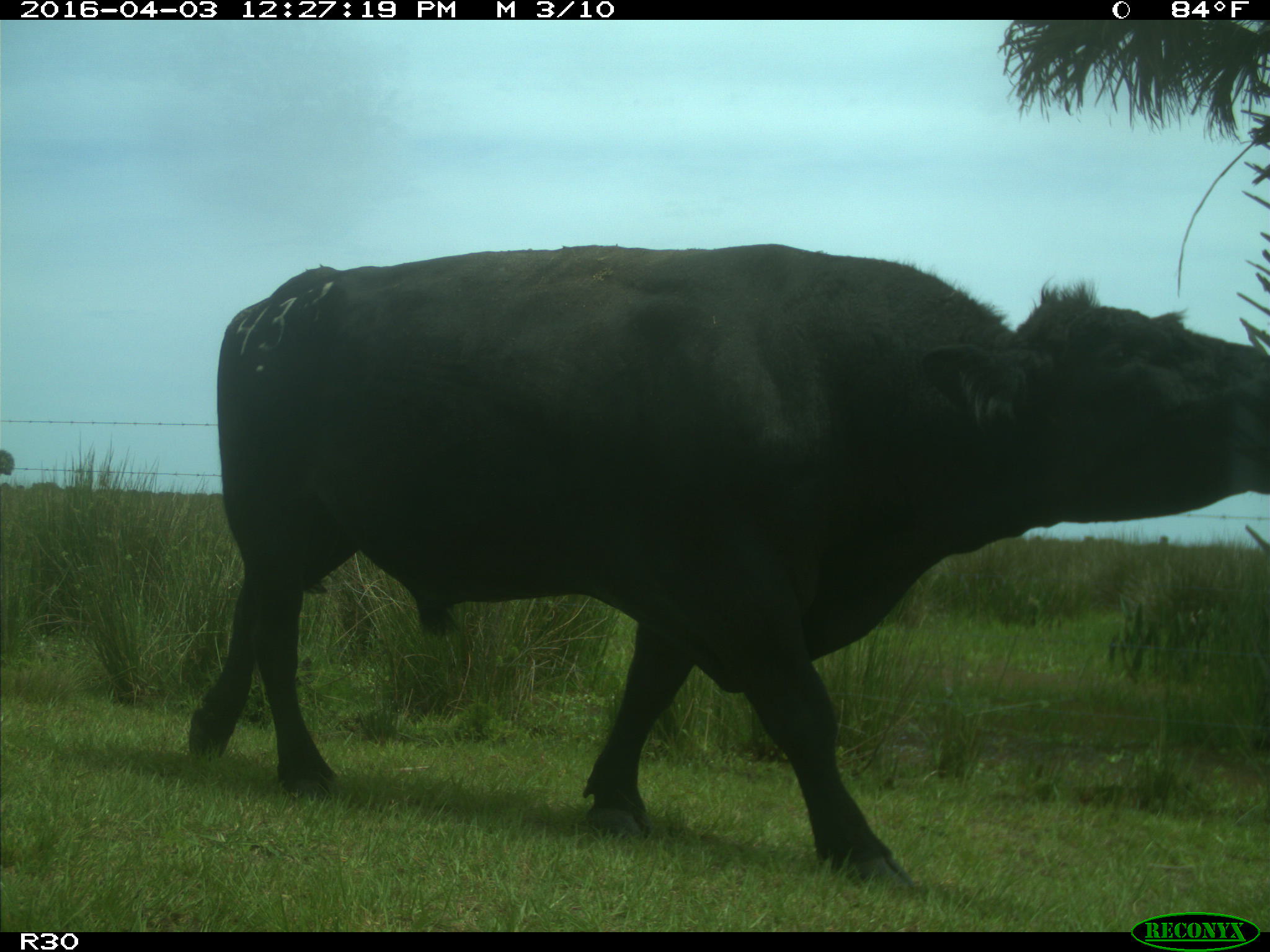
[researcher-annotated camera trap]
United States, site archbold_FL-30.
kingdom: Animalia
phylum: Chordata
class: Mammalia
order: Artiodactyla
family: Bovidae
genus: Bos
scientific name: Bos taurus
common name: domestic cow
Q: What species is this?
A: Bos taurus (domestic cow).